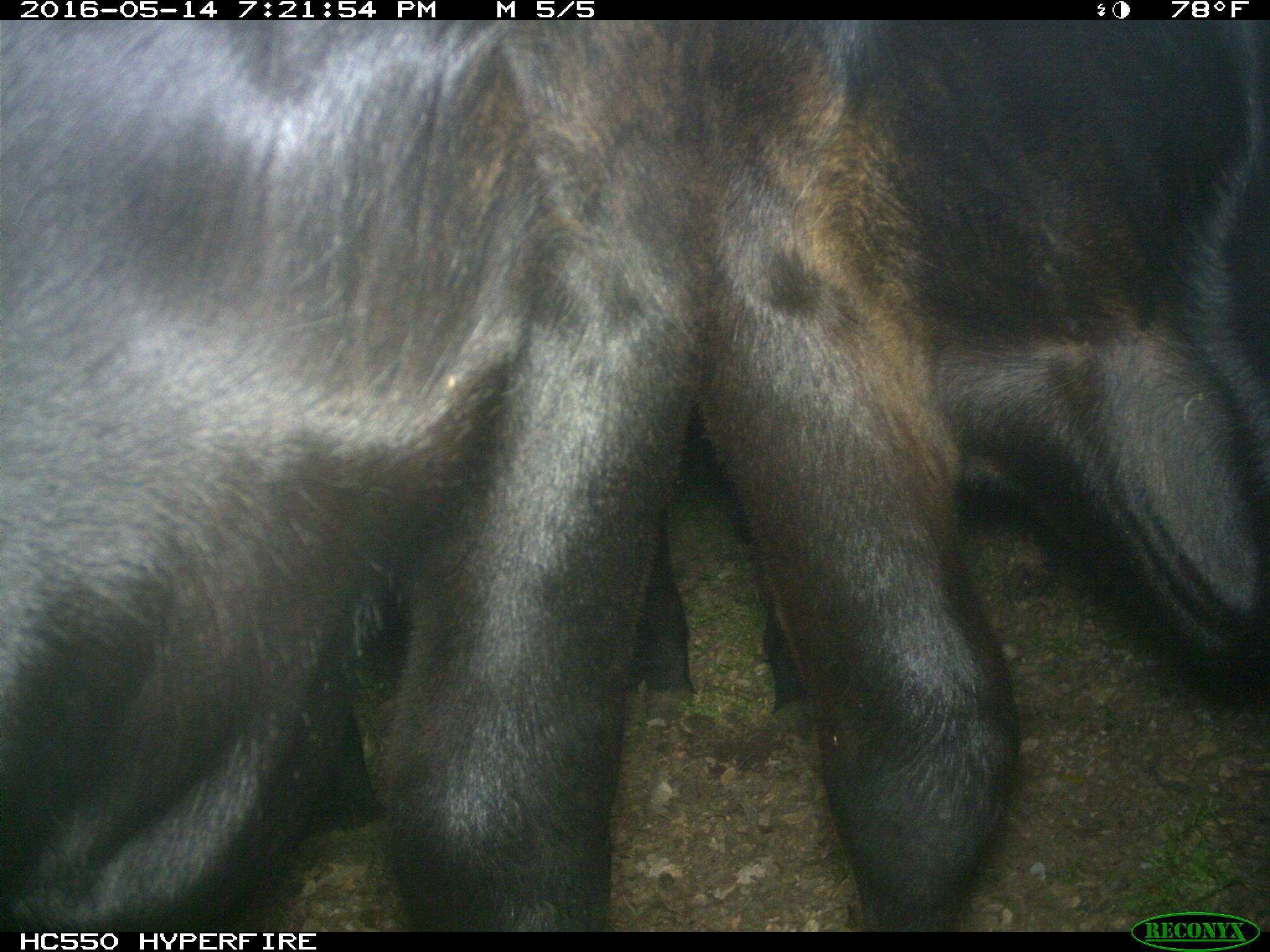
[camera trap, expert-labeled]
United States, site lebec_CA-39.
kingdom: Animalia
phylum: Chordata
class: Mammalia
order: Artiodactyla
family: Bovidae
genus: Bos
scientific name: Bos taurus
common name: domestic cow